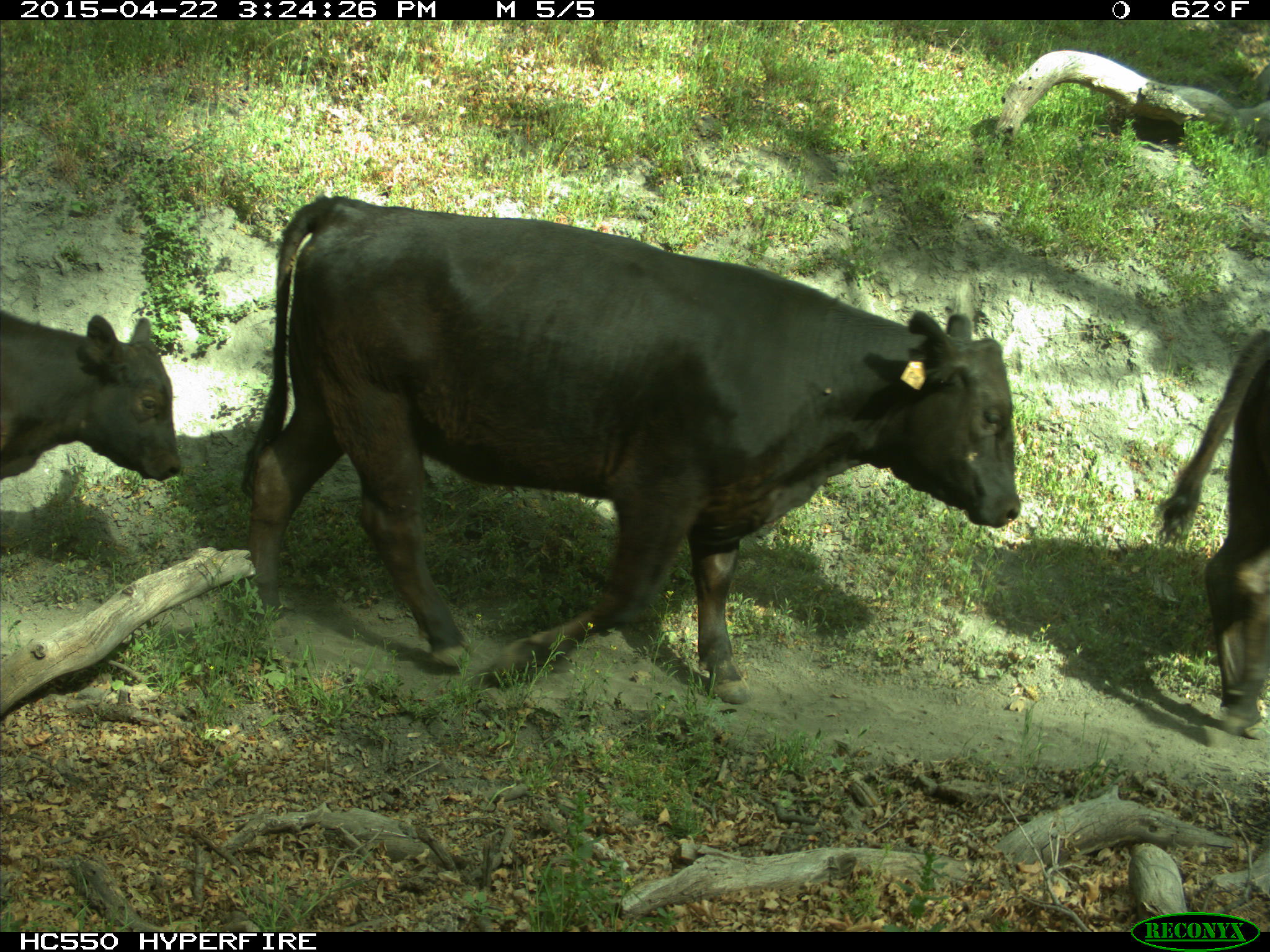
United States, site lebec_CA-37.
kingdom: Animalia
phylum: Chordata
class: Mammalia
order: Artiodactyla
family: Bovidae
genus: Bos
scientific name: Bos taurus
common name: domestic cow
Bos taurus (domestic cow).